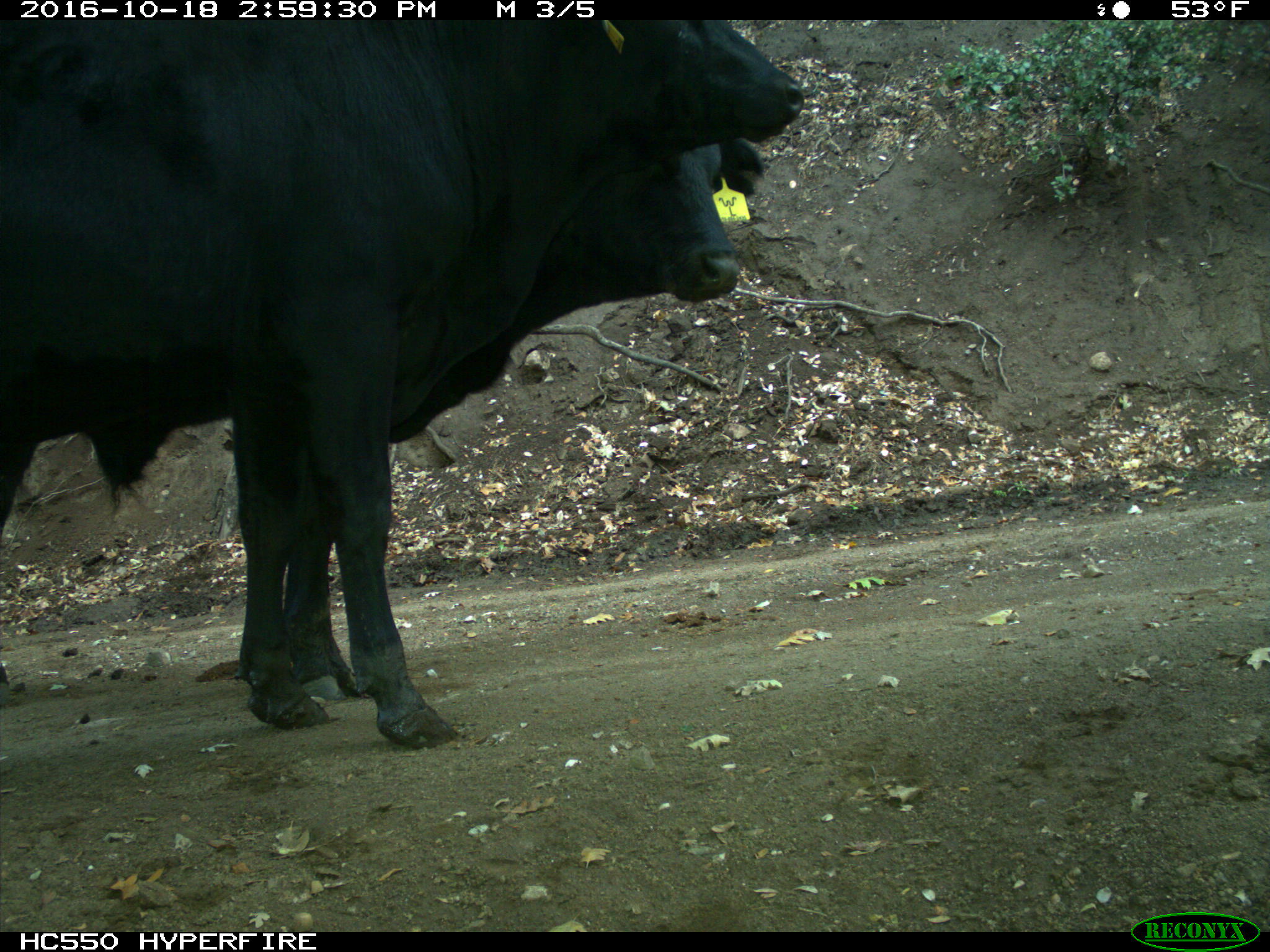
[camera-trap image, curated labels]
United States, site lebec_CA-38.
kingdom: Animalia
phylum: Chordata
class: Mammalia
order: Artiodactyla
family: Bovidae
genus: Bos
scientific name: Bos taurus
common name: domestic cow